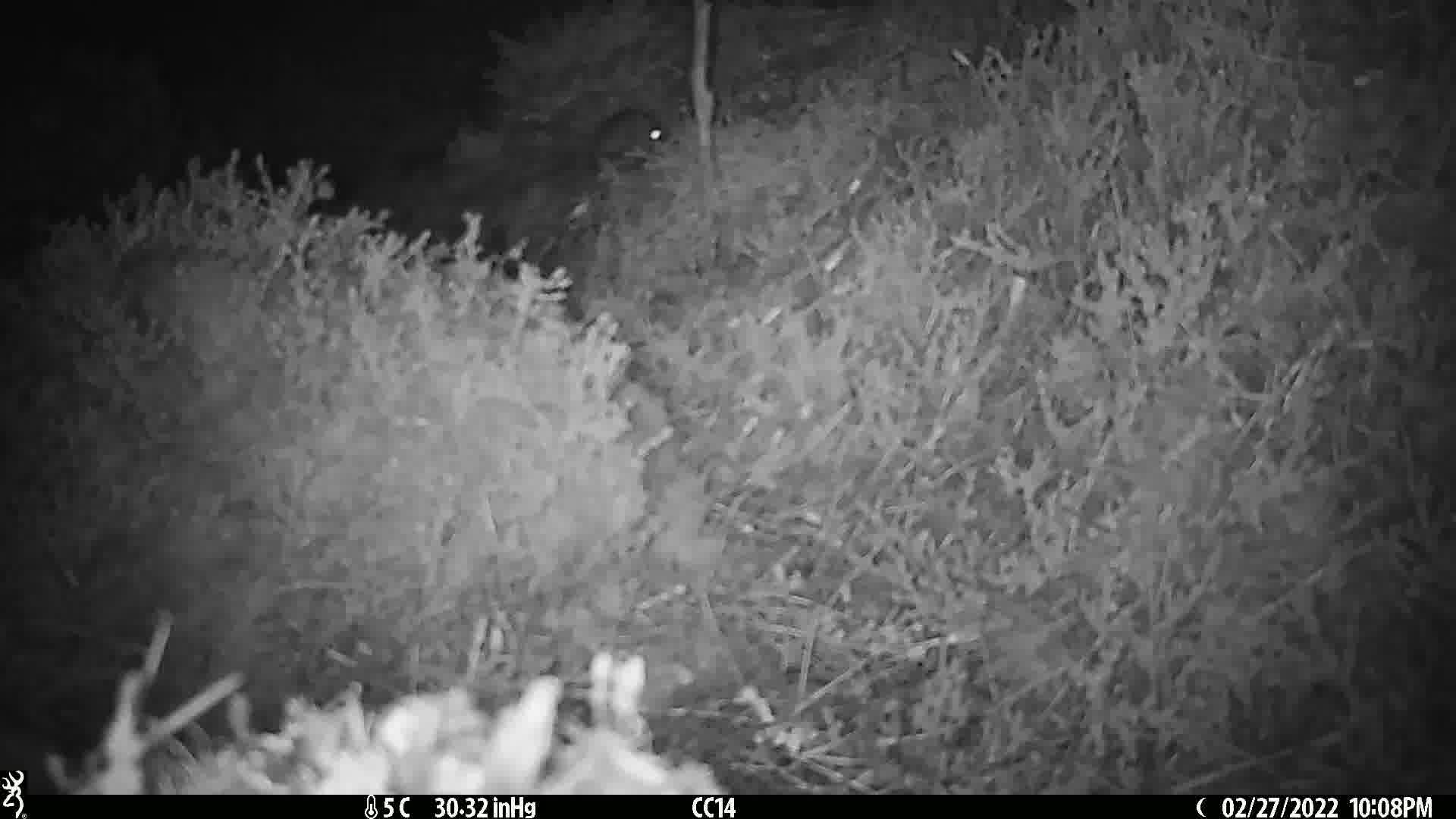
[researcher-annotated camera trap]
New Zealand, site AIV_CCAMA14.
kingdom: Animalia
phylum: Chordata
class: Mammalia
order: Rodentia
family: Muridae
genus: Mus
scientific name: Mus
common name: mouse